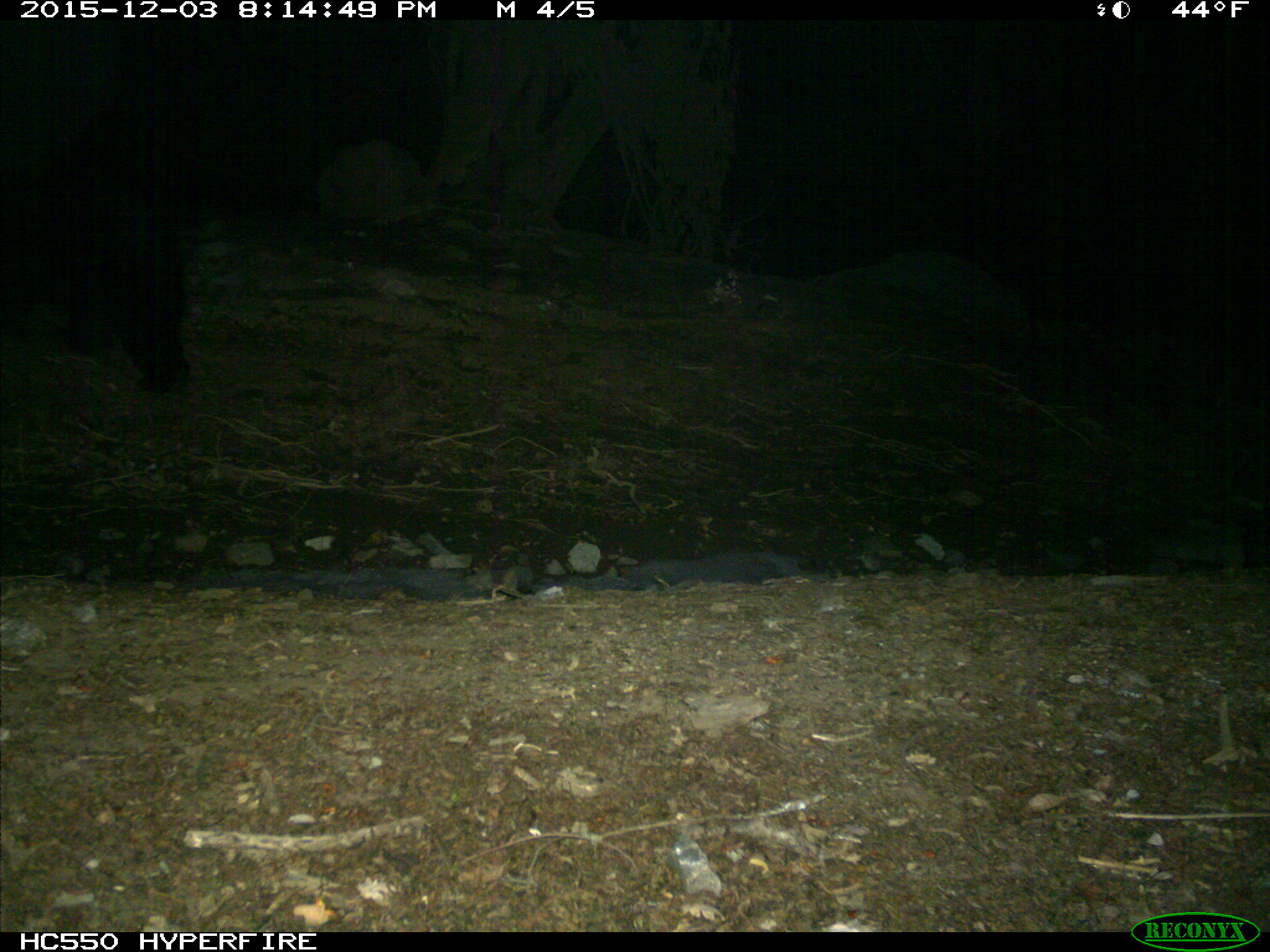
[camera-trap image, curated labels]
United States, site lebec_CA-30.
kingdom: Animalia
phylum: Chordata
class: Mammalia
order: Carnivora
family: Ursidae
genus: Ursus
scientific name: Ursus americanus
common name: american black bear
Ursus americanus (american black bear).